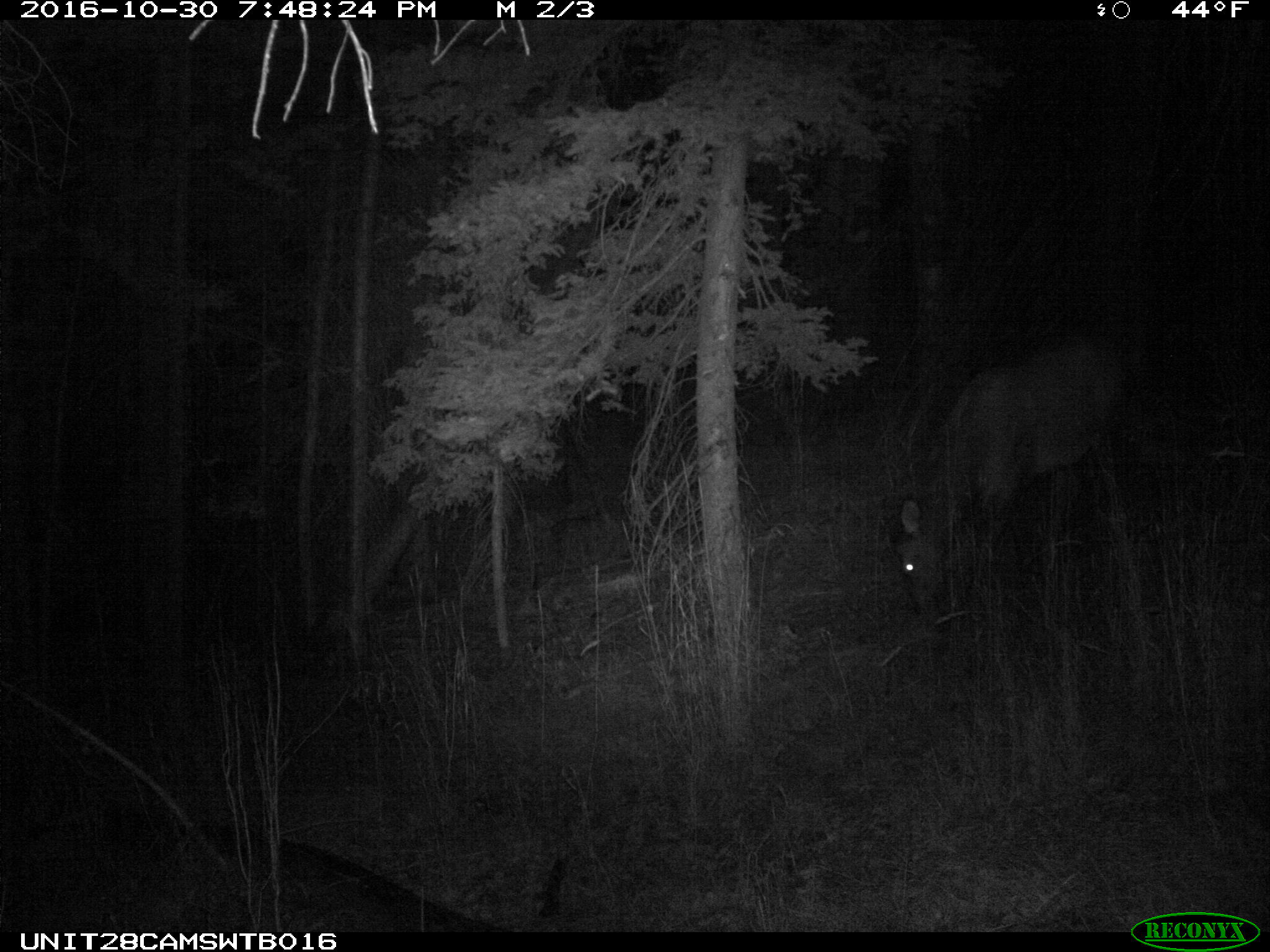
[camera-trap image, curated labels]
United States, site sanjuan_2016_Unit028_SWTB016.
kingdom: Animalia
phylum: Chordata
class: Mammalia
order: Artiodactyla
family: Cervidae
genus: Cervus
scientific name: Cervus elaphus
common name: red deer